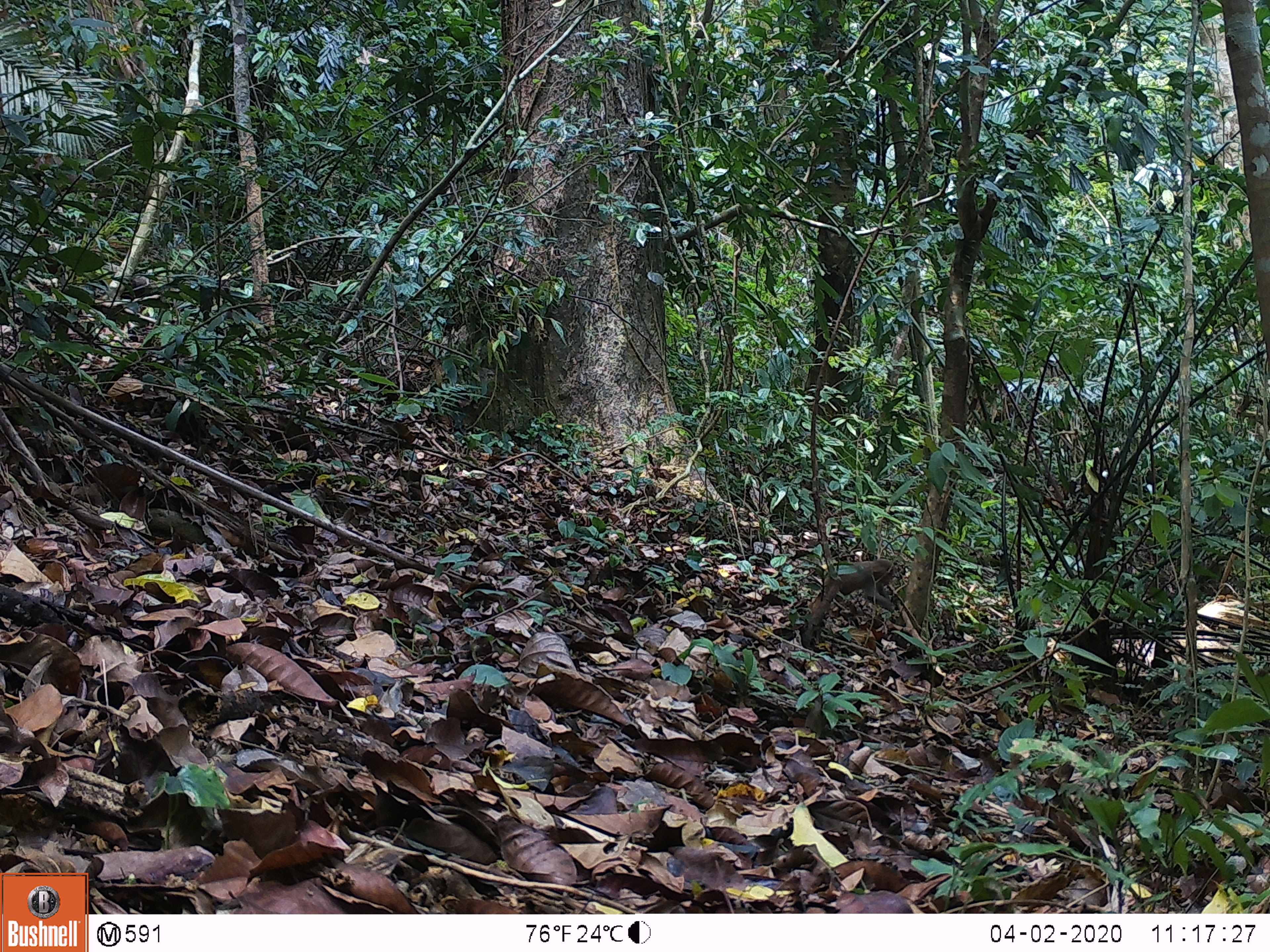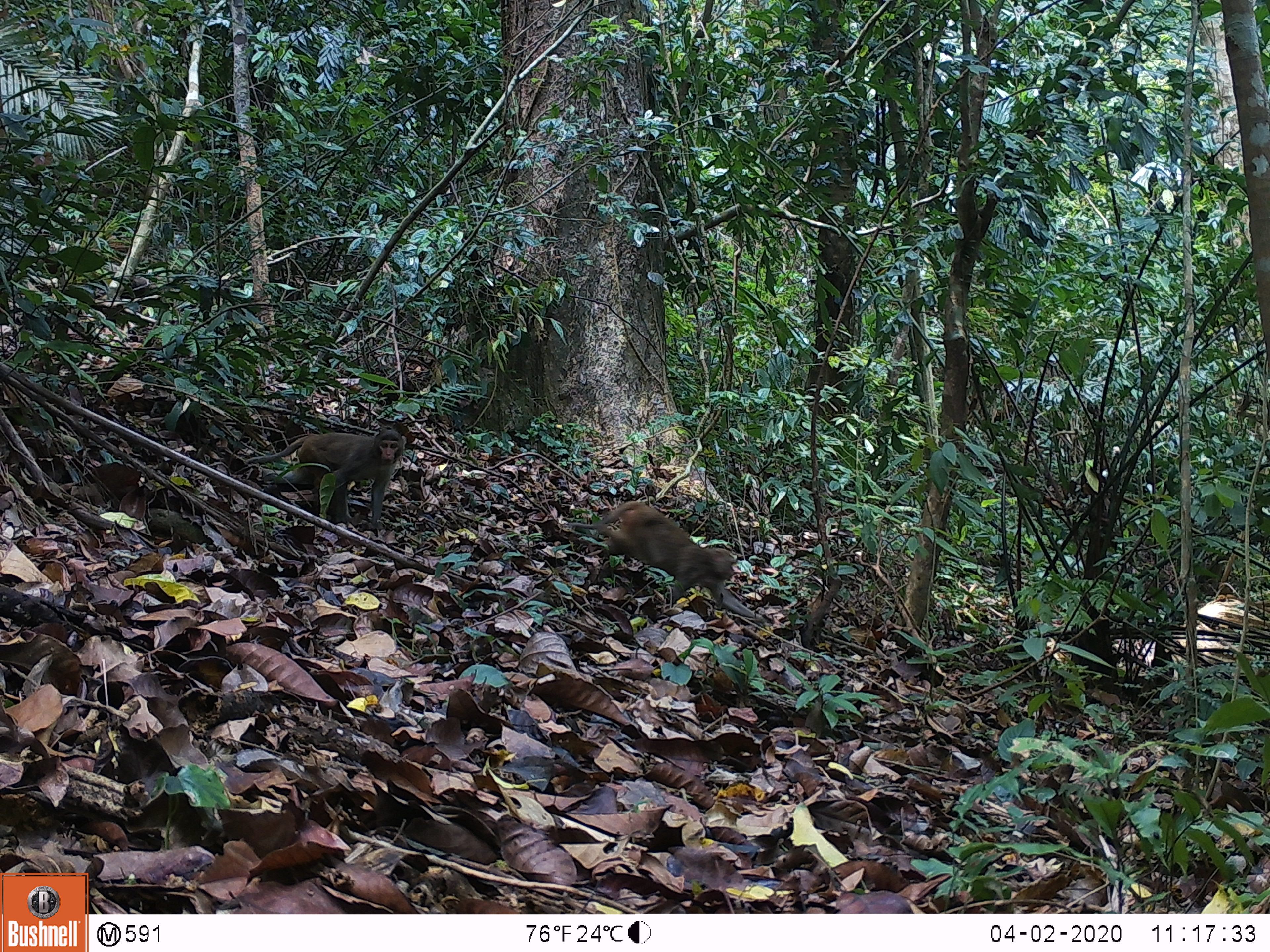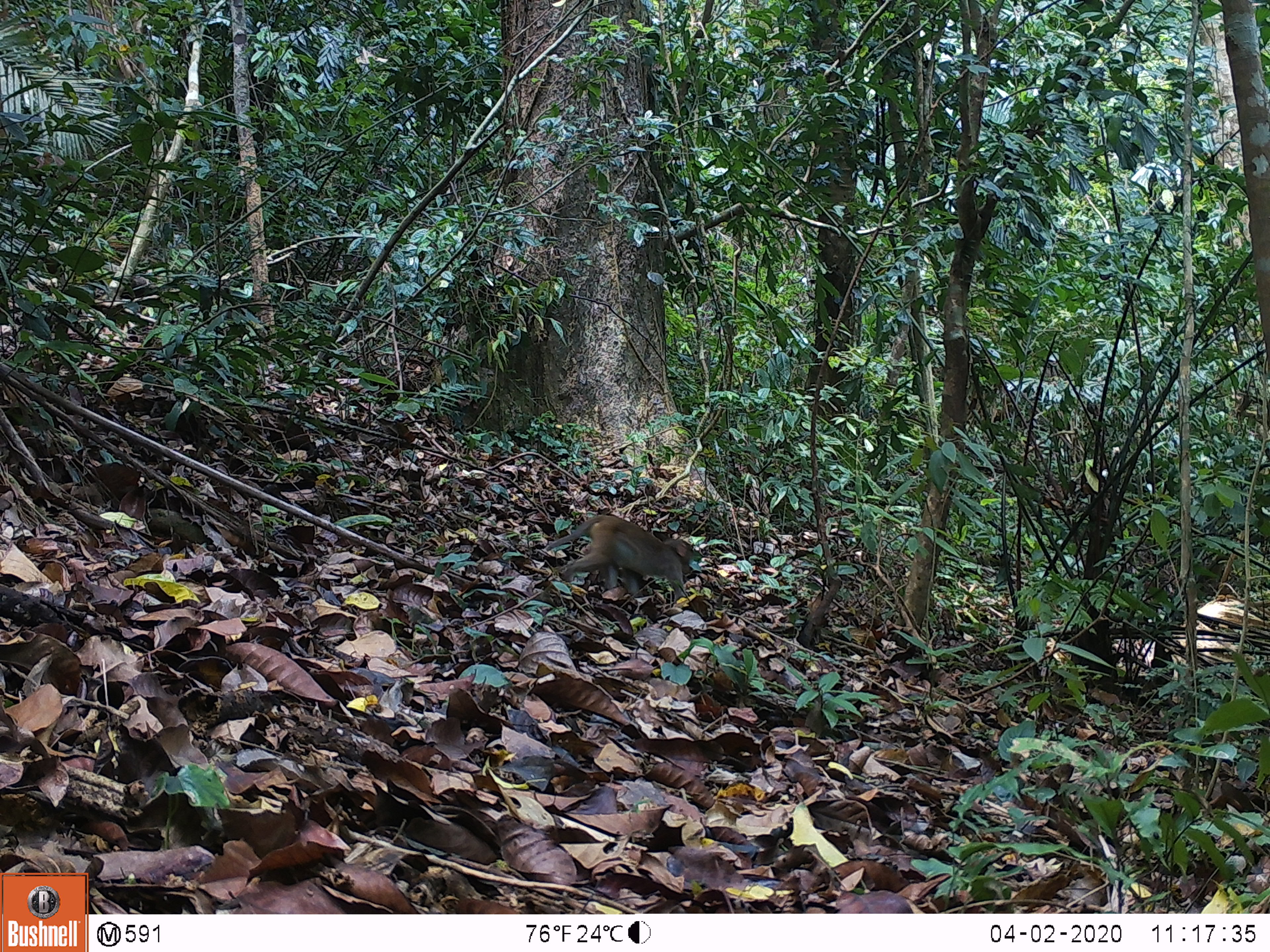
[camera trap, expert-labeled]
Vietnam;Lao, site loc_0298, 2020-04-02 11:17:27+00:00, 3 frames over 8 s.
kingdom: Animalia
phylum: Chordata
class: Mammalia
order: Primates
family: Cercopithecidae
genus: Macaca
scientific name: Macaca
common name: macaques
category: assam or rhesus macaque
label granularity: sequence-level